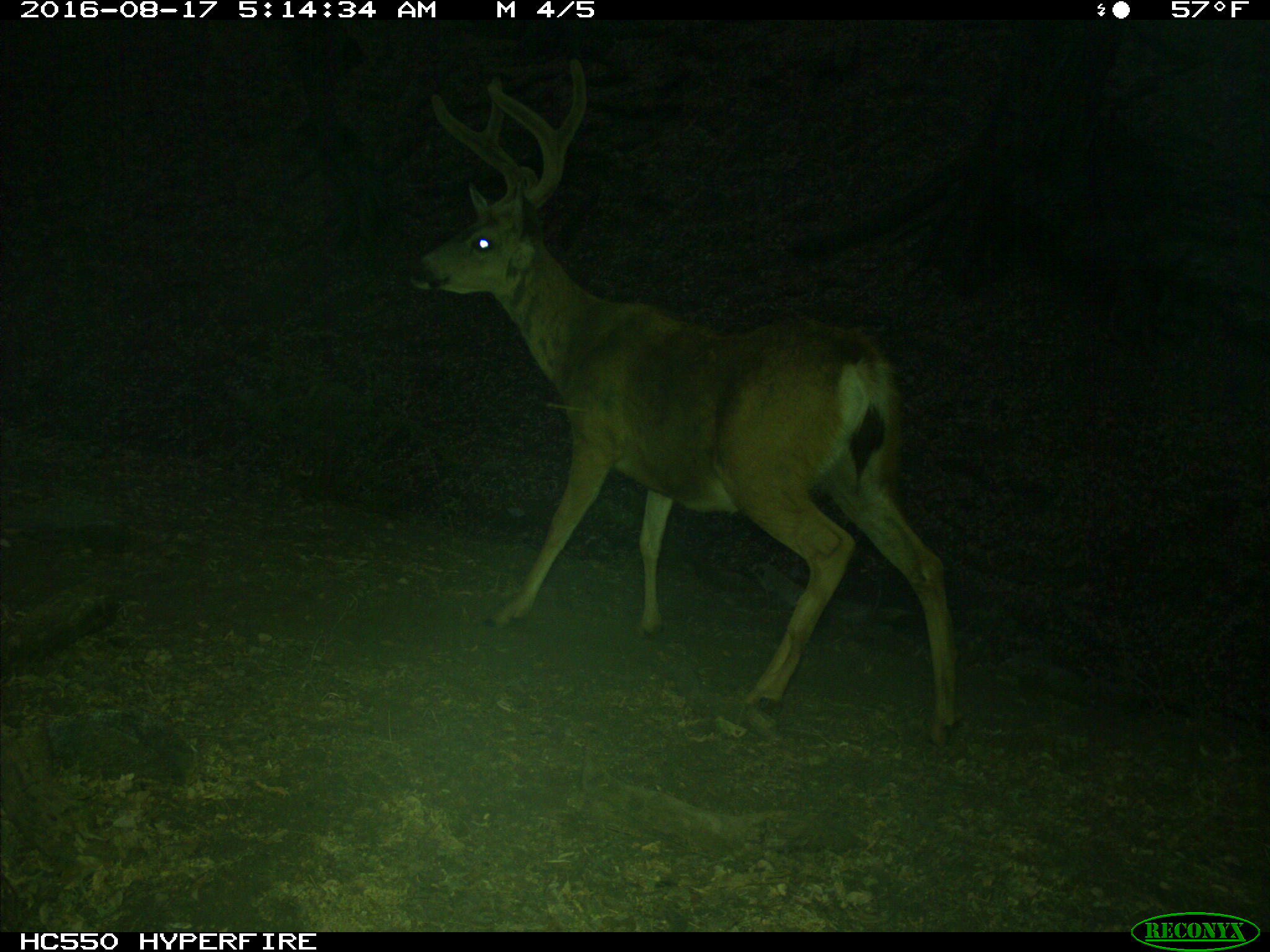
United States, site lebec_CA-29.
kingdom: Animalia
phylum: Chordata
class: Mammalia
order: Artiodactyla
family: Cervidae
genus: Odocoileus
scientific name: Odocoileus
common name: deer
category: unidentified deer